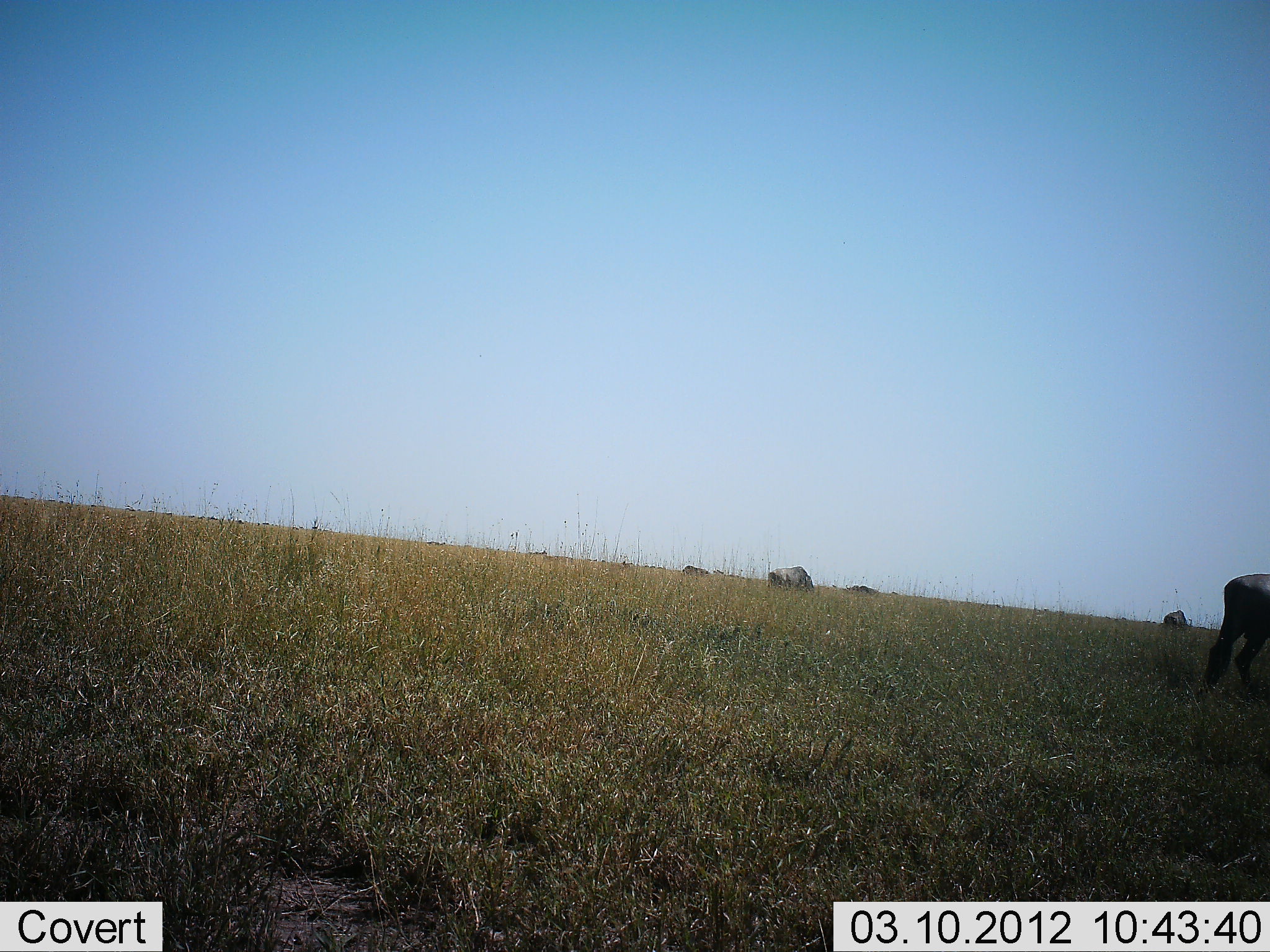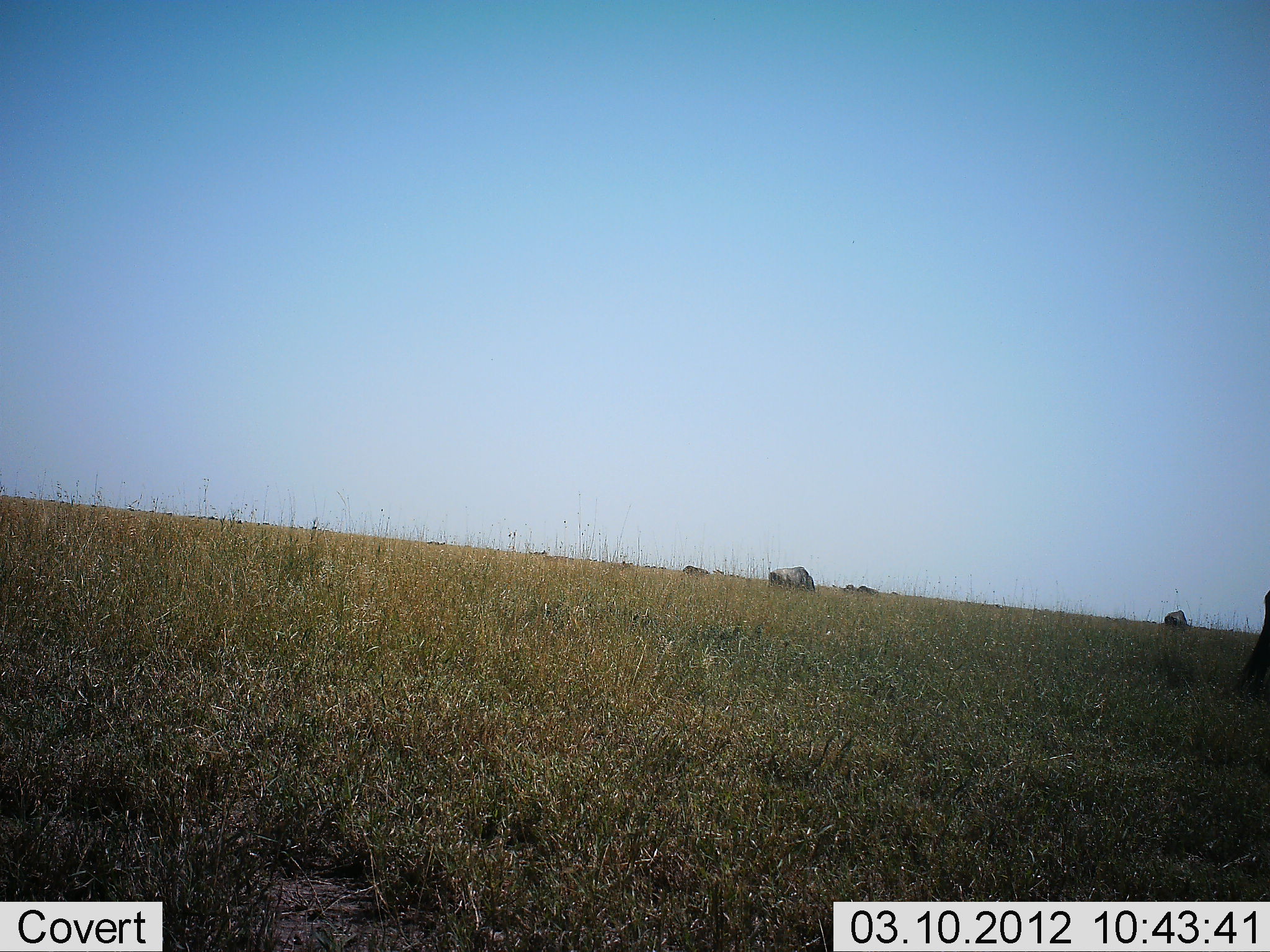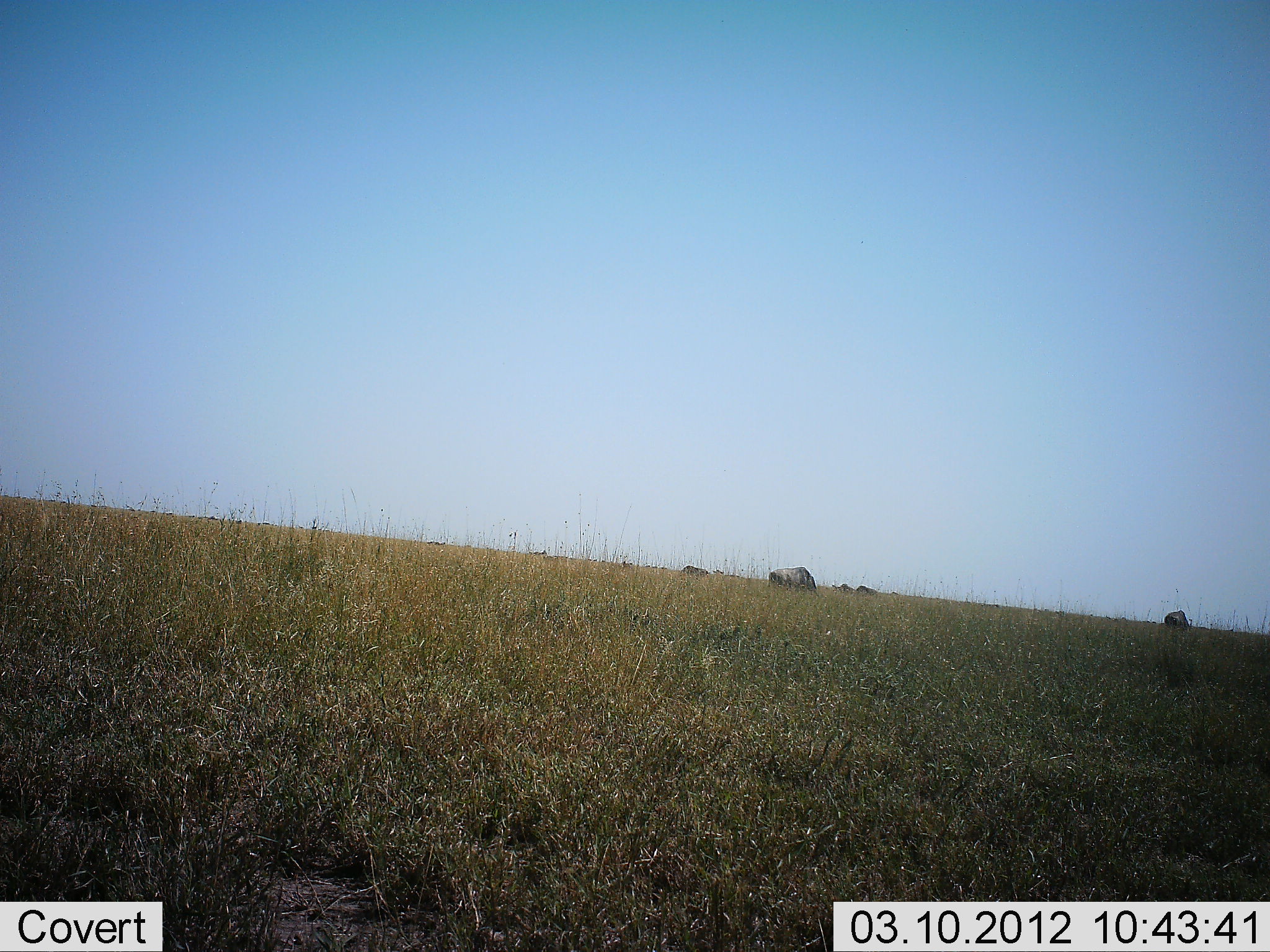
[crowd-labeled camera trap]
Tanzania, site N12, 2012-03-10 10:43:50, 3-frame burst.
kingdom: Animalia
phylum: Chordata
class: Mammalia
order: Artiodactyla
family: Bovidae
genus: Connochaetes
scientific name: Connochaetes taurinus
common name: blue wildebeest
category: wildebeest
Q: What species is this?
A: Wildebeest (blue wildebeest) (Connochaetes taurinus).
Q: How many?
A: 5.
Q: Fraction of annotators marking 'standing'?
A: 43%.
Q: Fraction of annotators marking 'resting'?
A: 0%.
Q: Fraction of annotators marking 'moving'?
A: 79%.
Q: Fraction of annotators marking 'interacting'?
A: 0%.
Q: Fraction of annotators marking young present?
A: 0%.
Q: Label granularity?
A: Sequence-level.